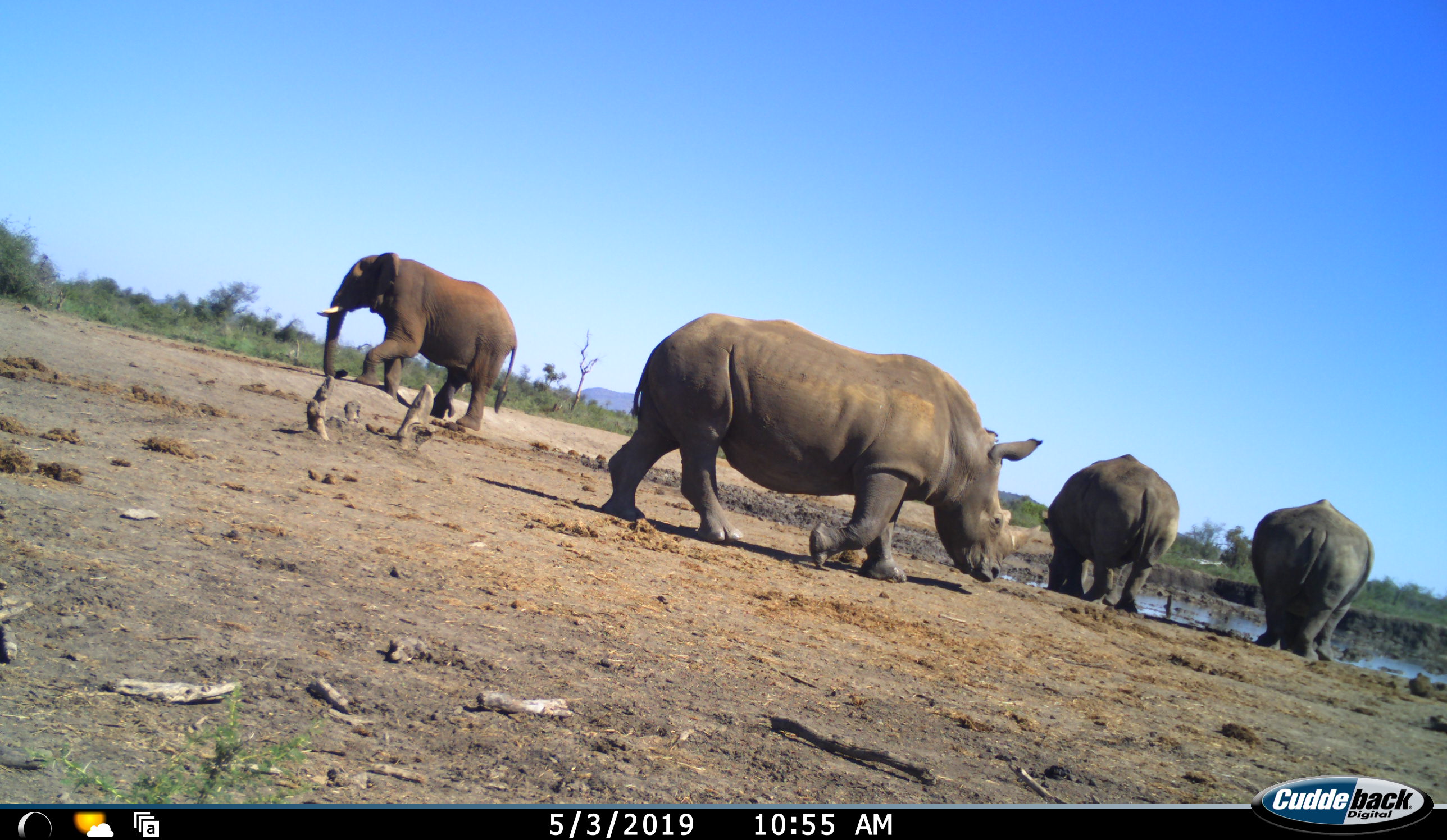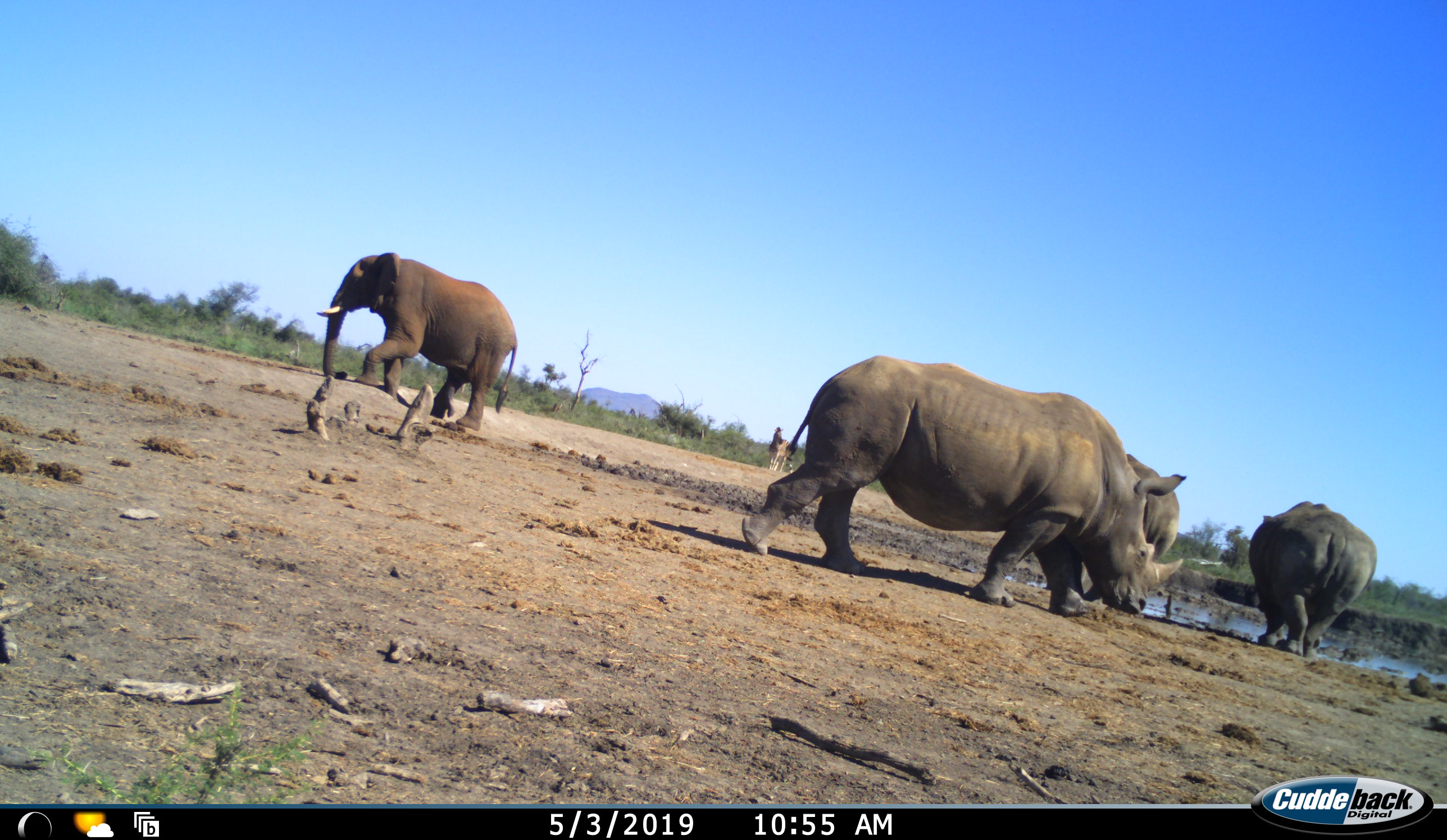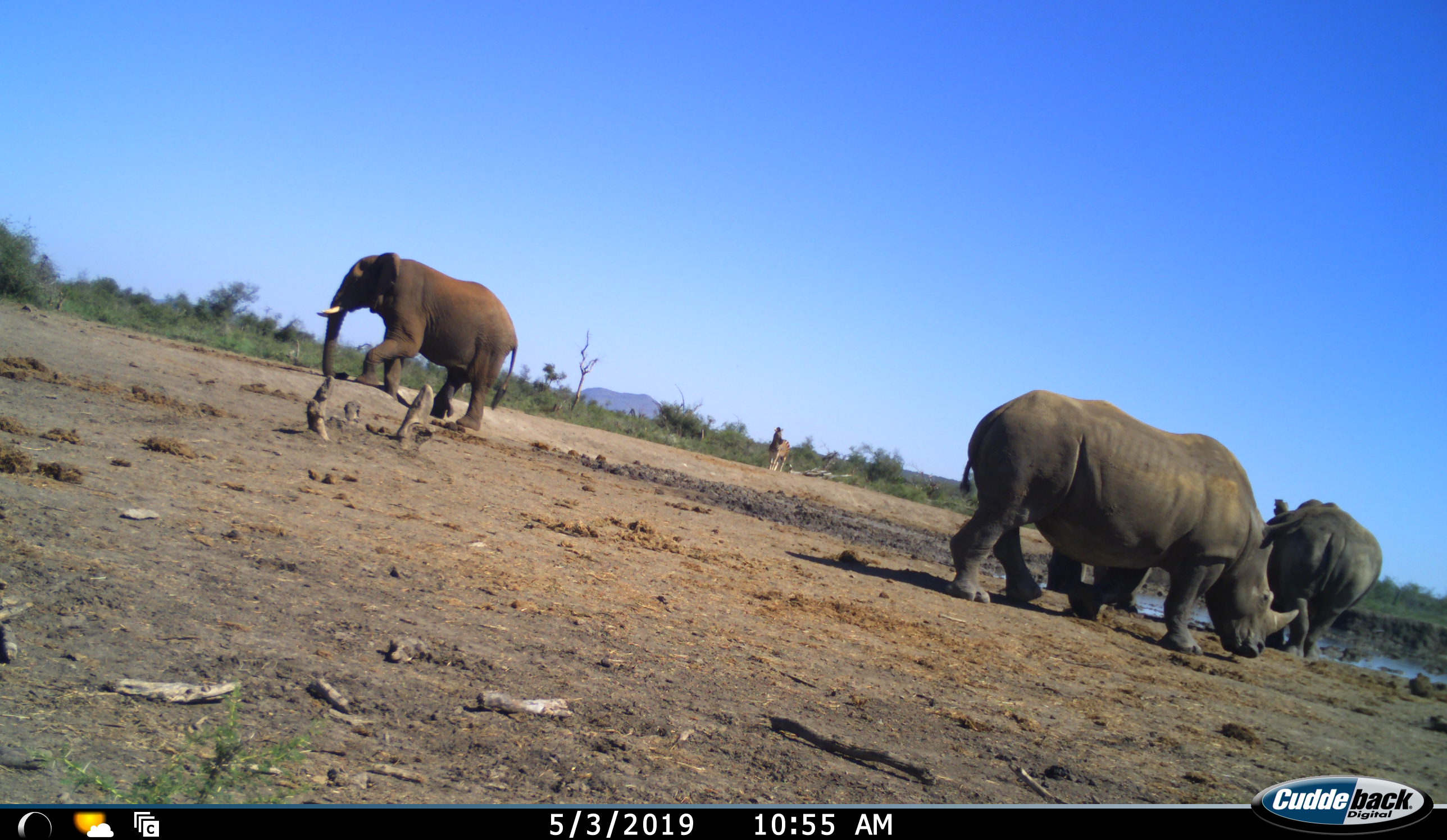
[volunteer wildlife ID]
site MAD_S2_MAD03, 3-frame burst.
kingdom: Animalia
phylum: Chordata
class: Mammalia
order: Proboscidea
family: Elephantidae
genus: Loxodonta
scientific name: Loxodonta africana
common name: african bush elephant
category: elephant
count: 1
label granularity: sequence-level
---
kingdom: Animalia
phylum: Chordata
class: Mammalia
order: Perissodactyla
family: Rhinocerotidae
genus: Ceratotherium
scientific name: Ceratotherium simum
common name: white rhinoceros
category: rhinoceroswhite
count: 3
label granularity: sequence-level